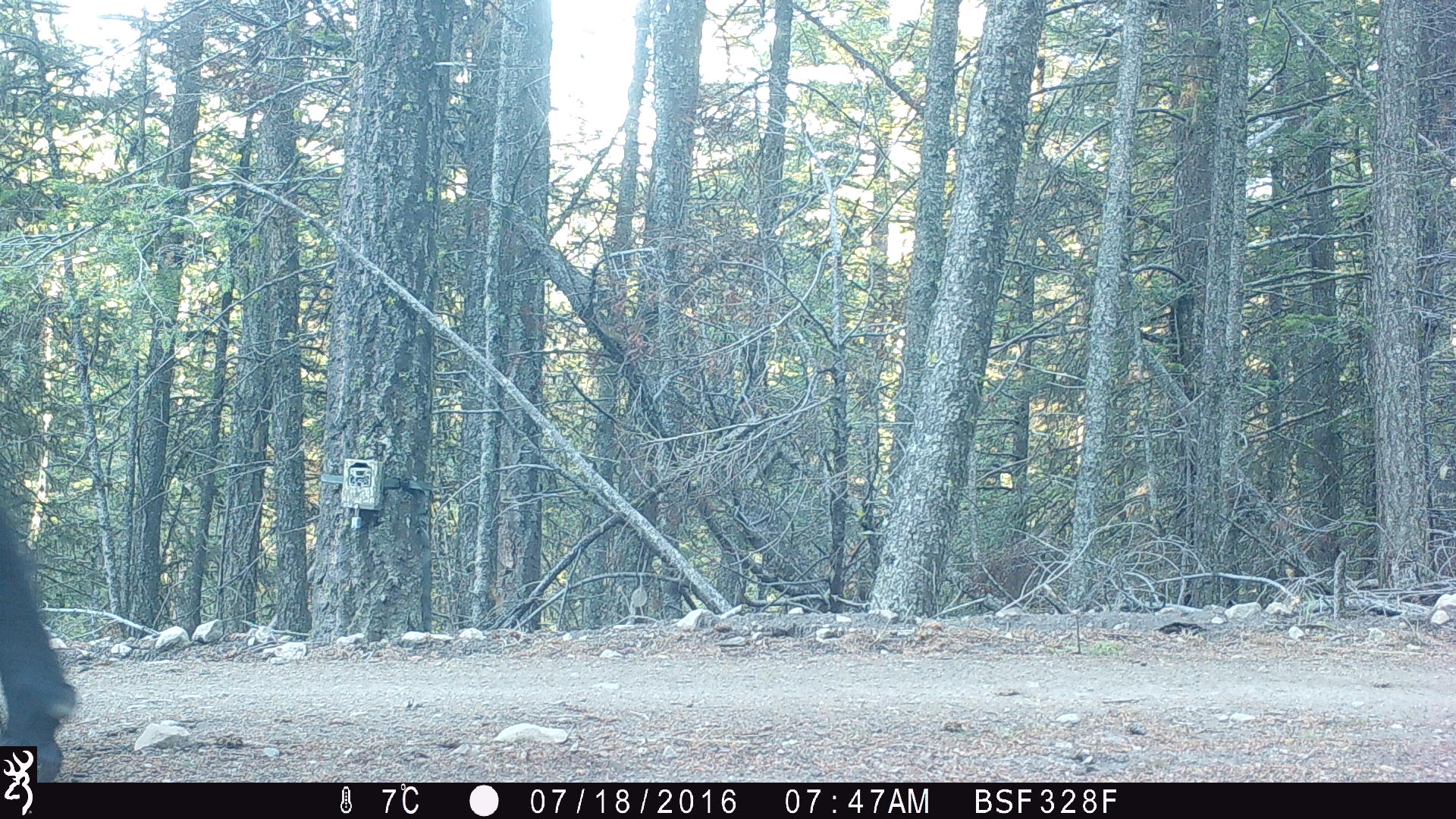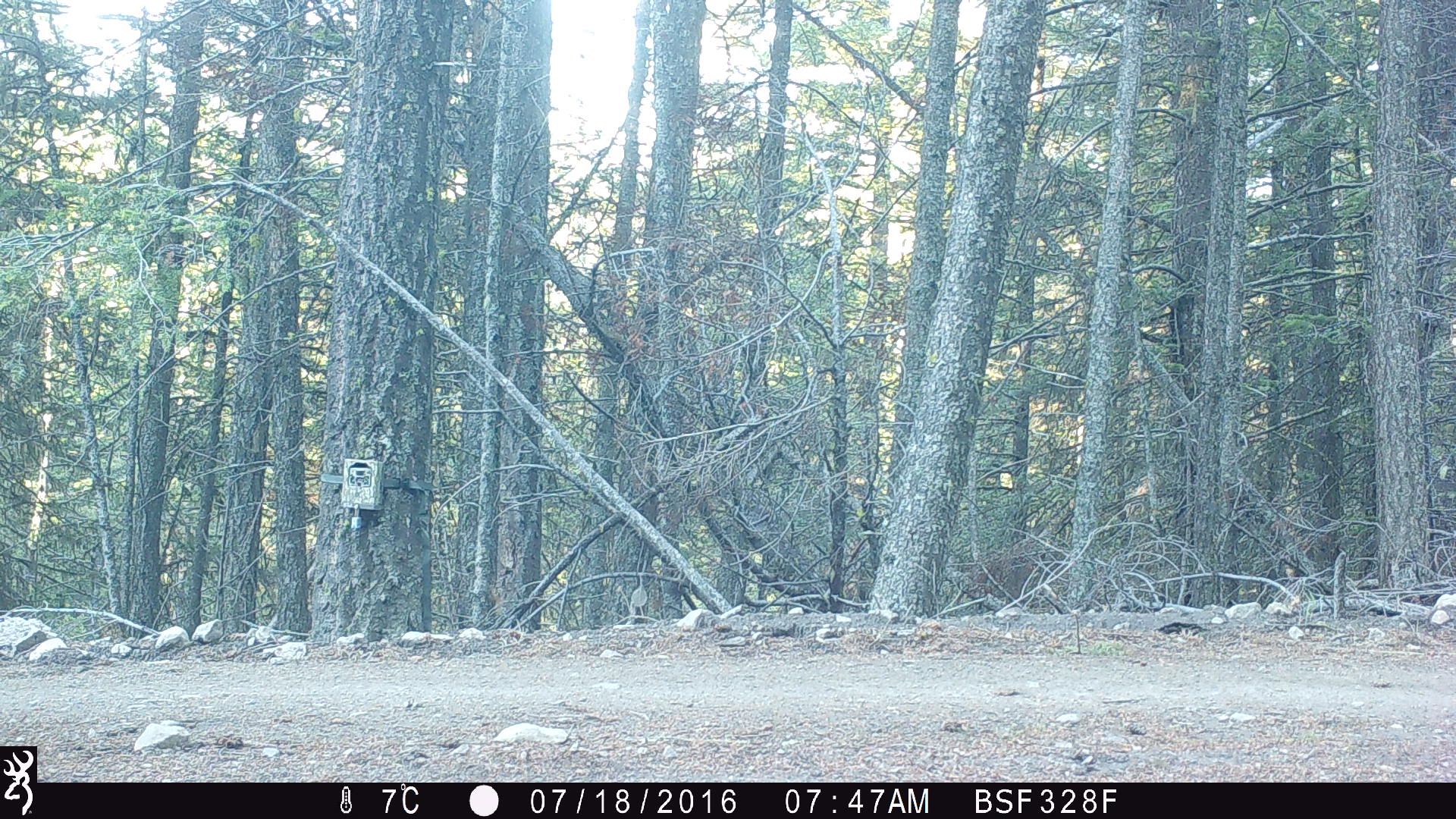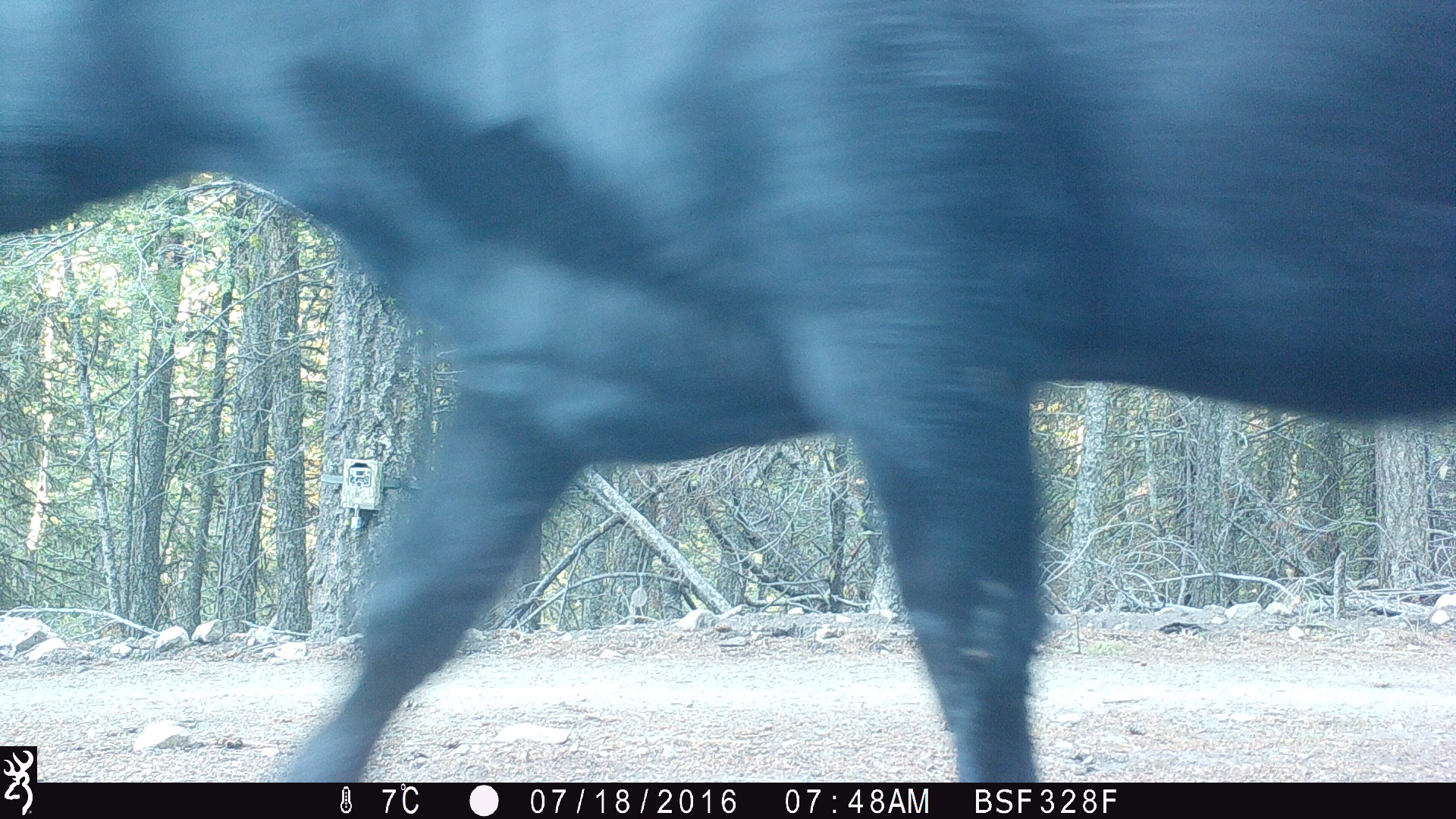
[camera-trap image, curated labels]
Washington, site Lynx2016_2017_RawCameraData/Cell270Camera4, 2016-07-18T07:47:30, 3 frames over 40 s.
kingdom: Animalia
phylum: Chordata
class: Mammalia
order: Artiodactyla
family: Bovidae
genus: Bos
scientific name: Bos taurus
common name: domestic cattle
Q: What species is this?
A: Domestic cattle (Bos taurus).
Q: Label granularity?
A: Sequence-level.